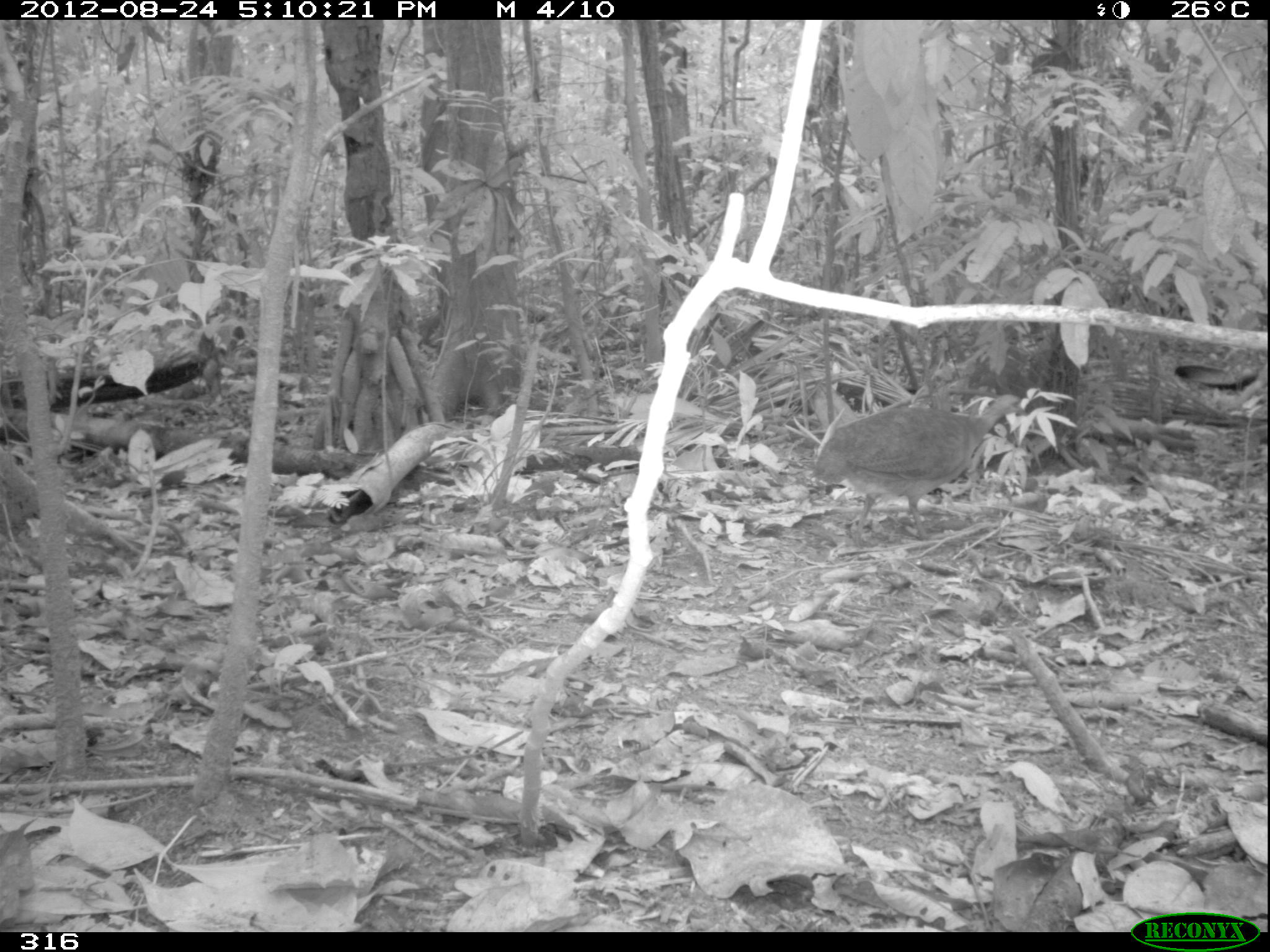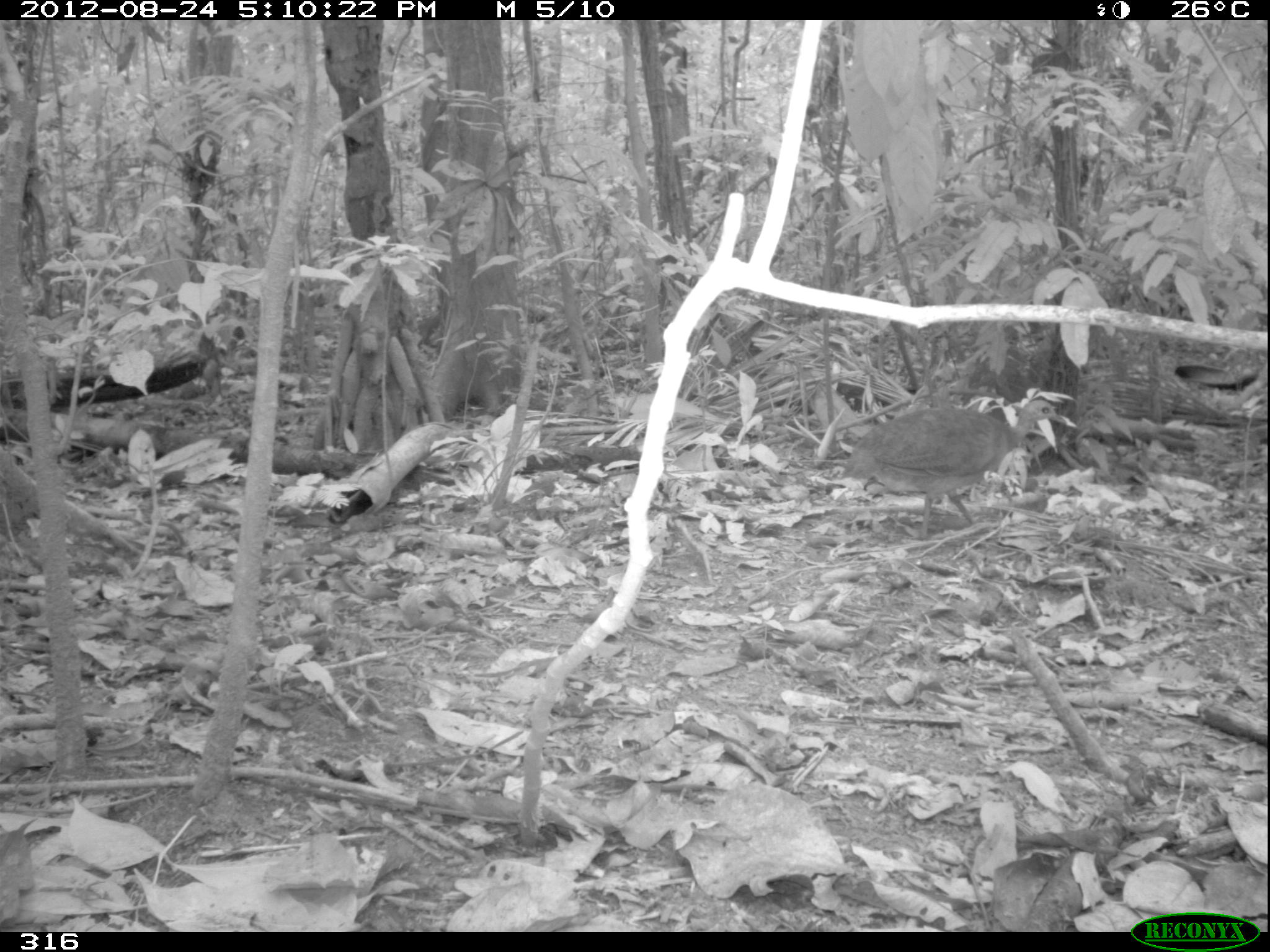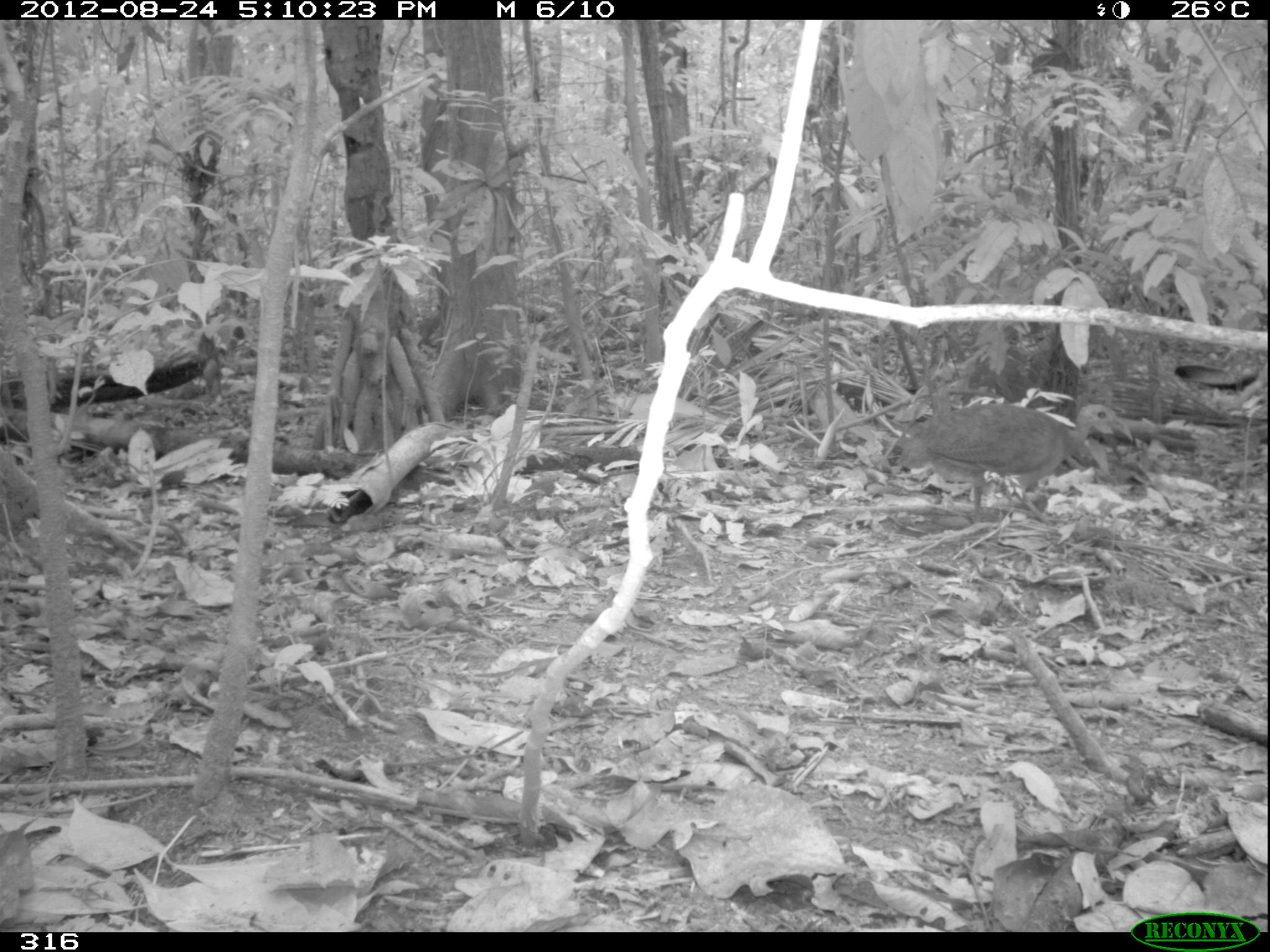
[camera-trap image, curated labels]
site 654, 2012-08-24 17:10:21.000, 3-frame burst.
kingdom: Animalia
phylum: Chordata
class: Aves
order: Galliformes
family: Phasianidae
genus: Alectoris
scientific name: Alectoris rufa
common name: red-legged partridge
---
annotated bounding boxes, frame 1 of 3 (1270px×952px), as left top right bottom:
alectoris rufa: 811 386 1025 539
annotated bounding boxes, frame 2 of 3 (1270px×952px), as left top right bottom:
alectoris rufa: 838 391 1065 538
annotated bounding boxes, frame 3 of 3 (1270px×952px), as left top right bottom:
alectoris rufa: 895 399 1136 529